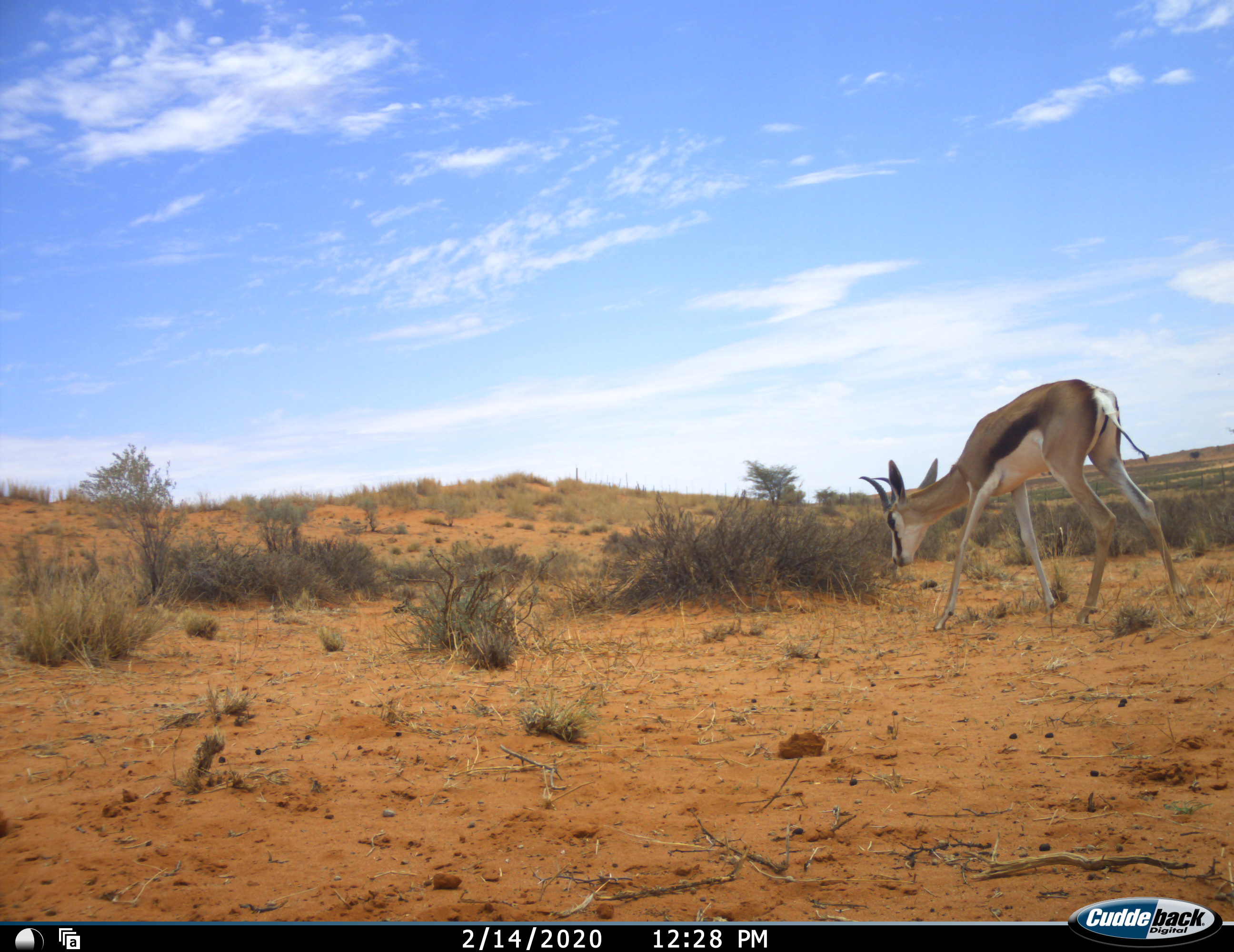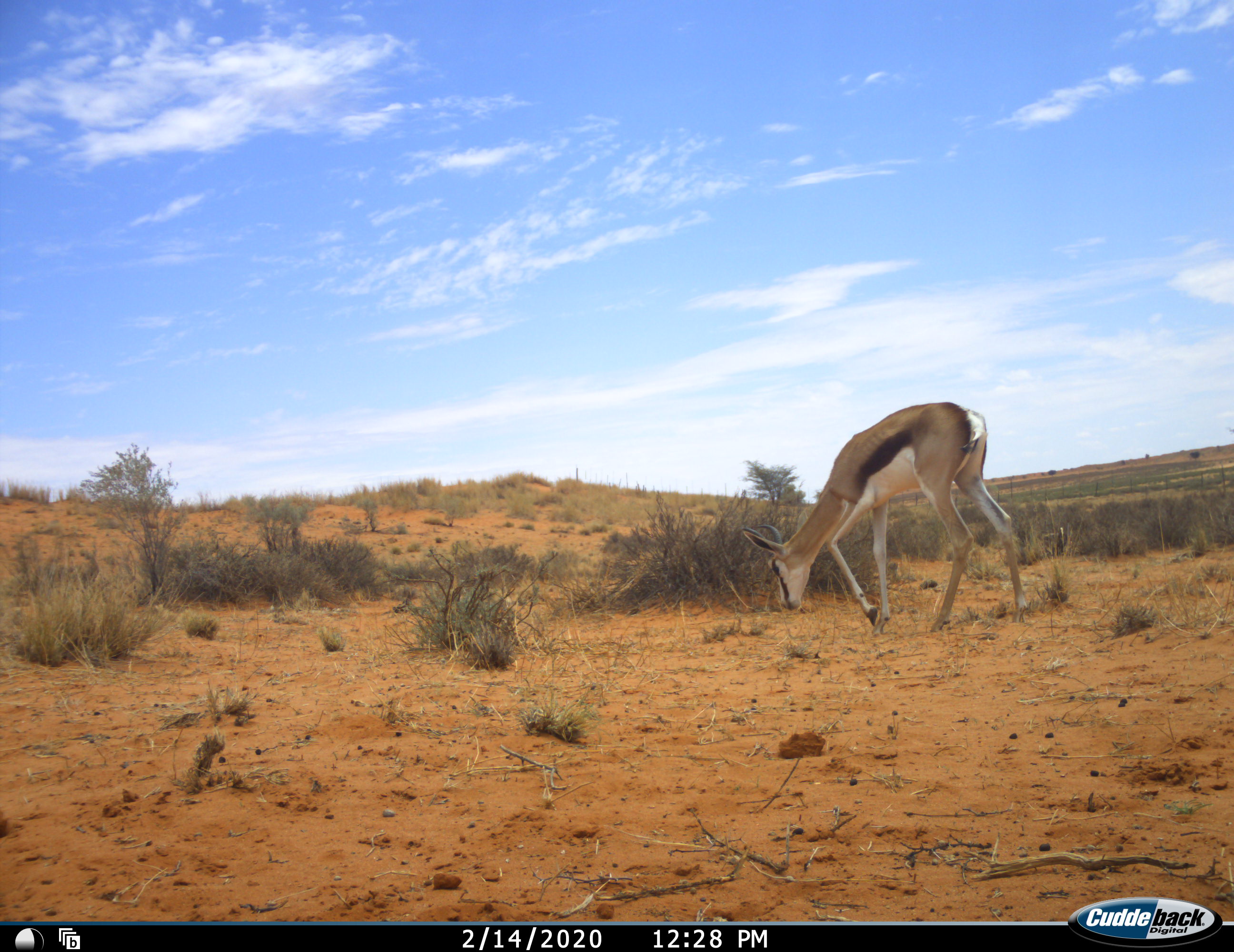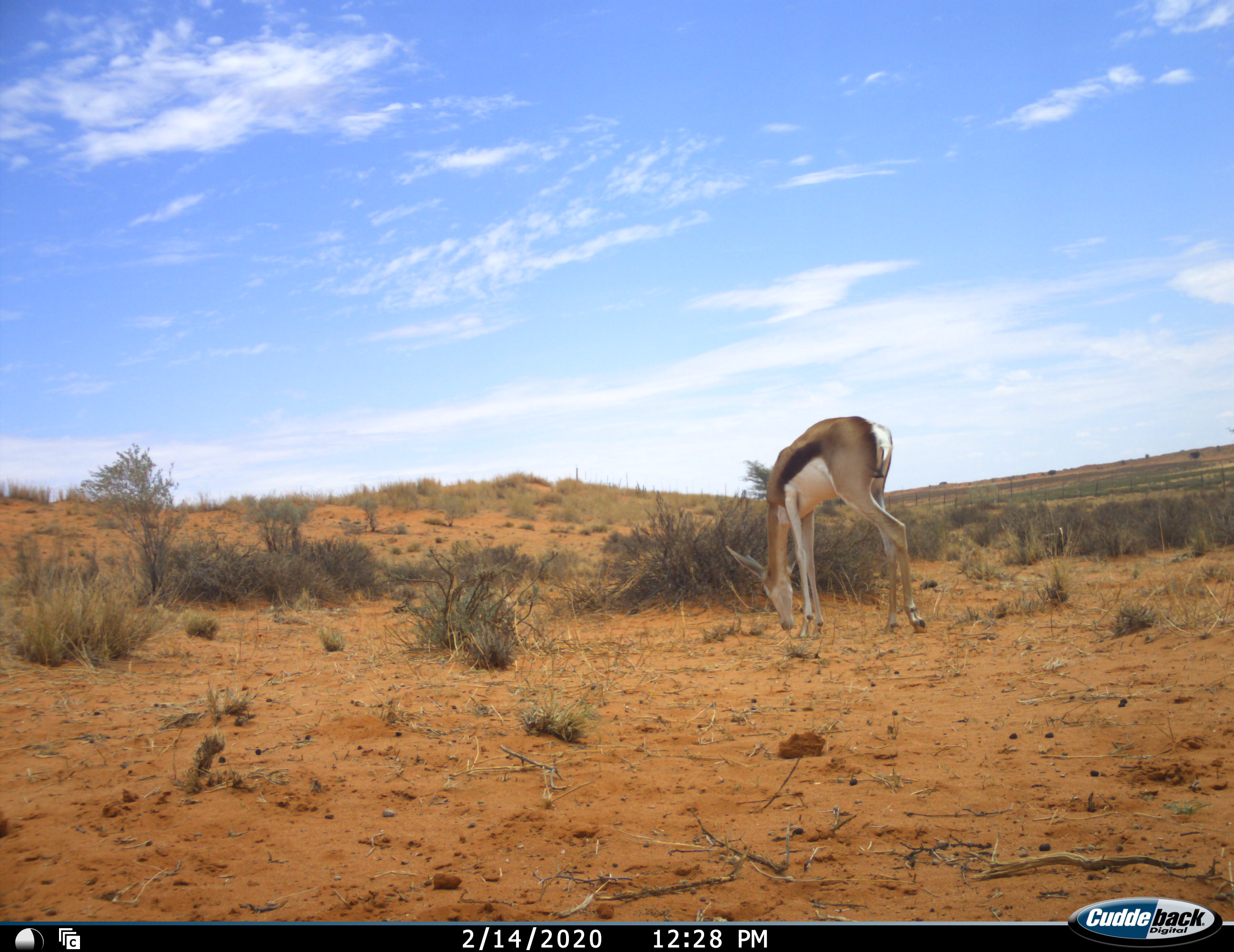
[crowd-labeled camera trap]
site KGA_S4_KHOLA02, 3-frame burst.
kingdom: Animalia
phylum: Chordata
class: Mammalia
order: Artiodactyla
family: Bovidae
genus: Antidorcas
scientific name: Antidorcas marsupialis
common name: springbok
Springbok (Antidorcas marsupialis), count 1. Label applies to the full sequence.